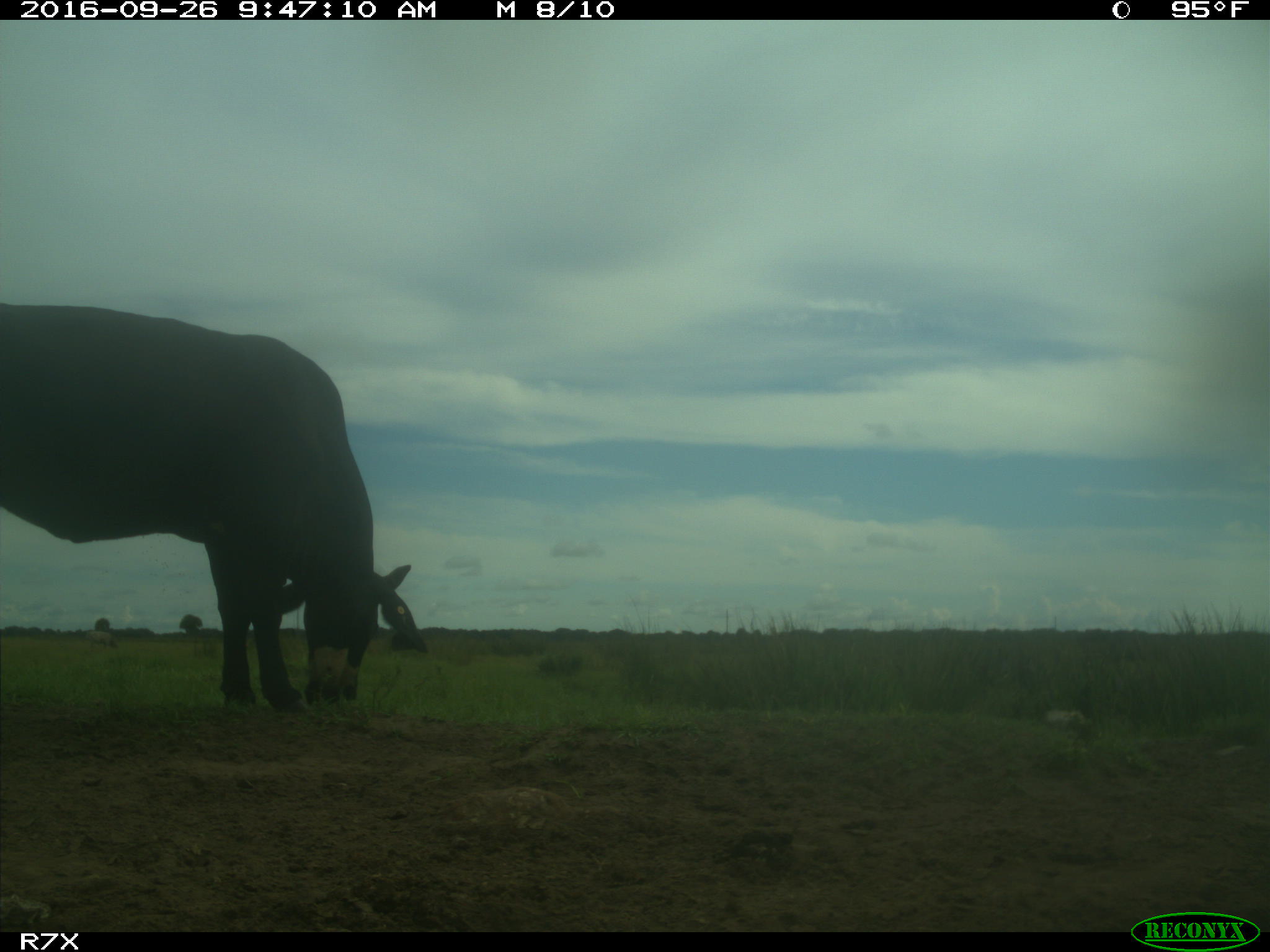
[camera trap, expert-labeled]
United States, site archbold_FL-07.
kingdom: Animalia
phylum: Chordata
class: Mammalia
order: Artiodactyla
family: Bovidae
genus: Bos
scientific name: Bos taurus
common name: domestic cow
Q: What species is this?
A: Bos taurus (domestic cow).